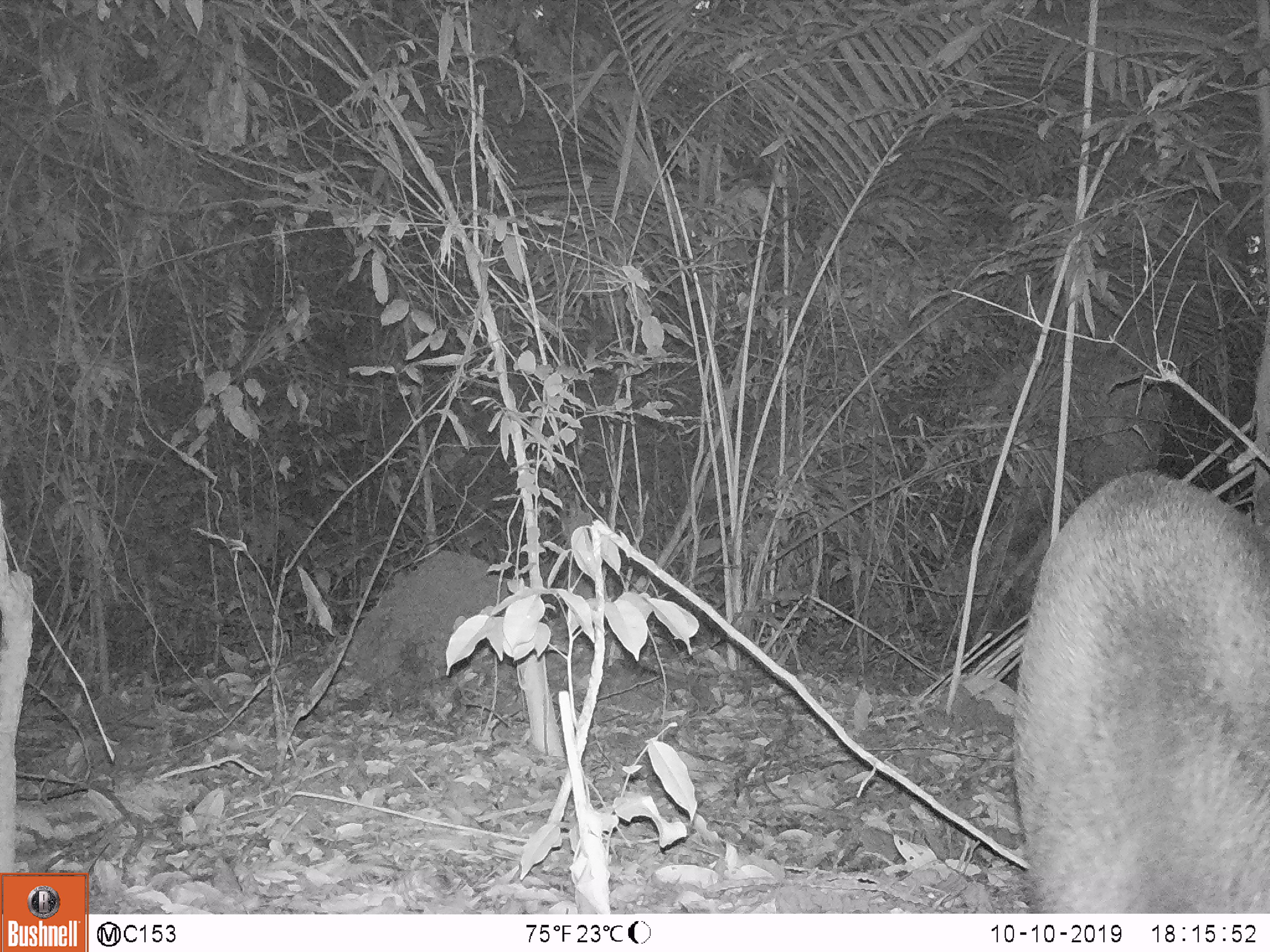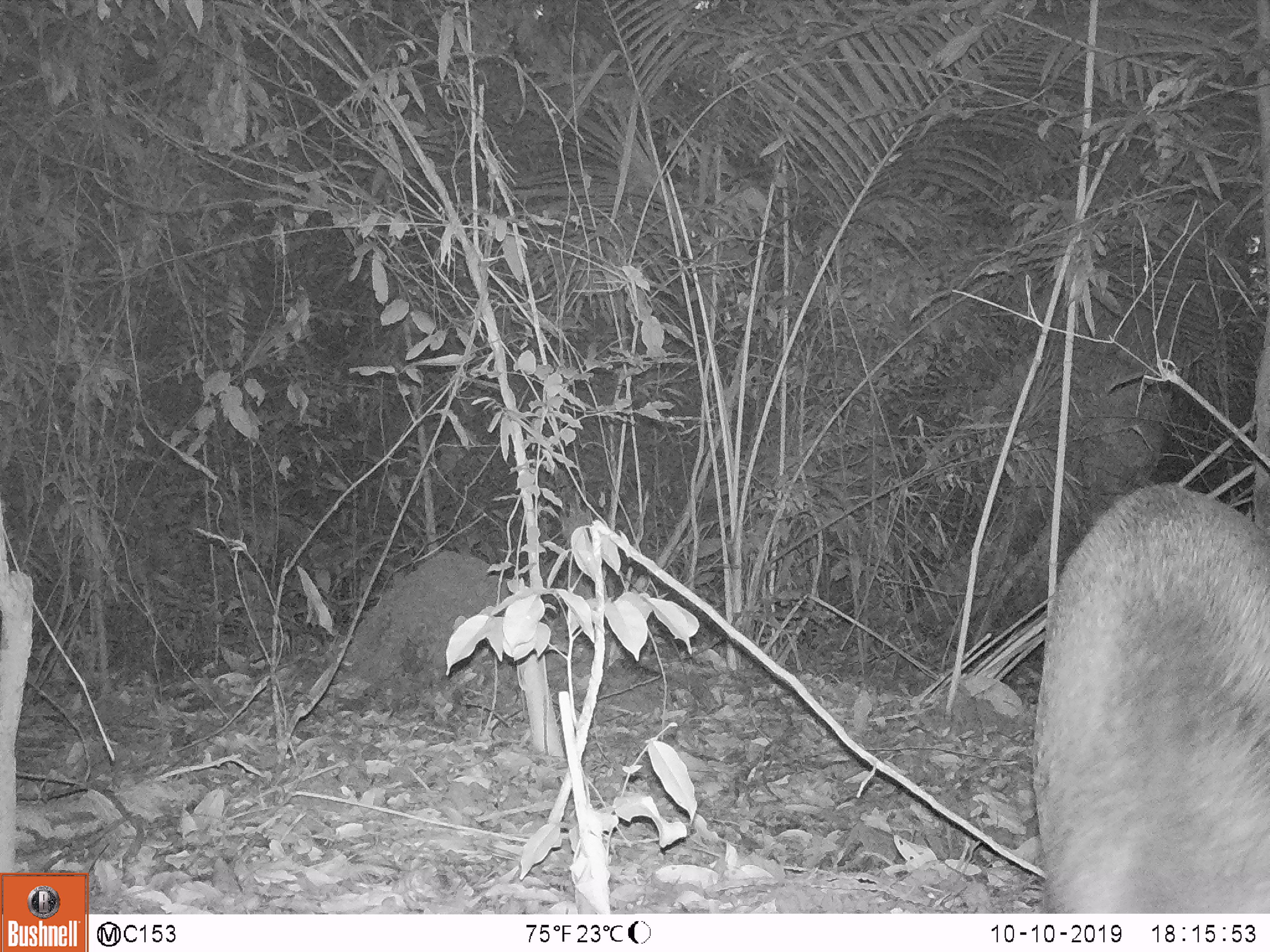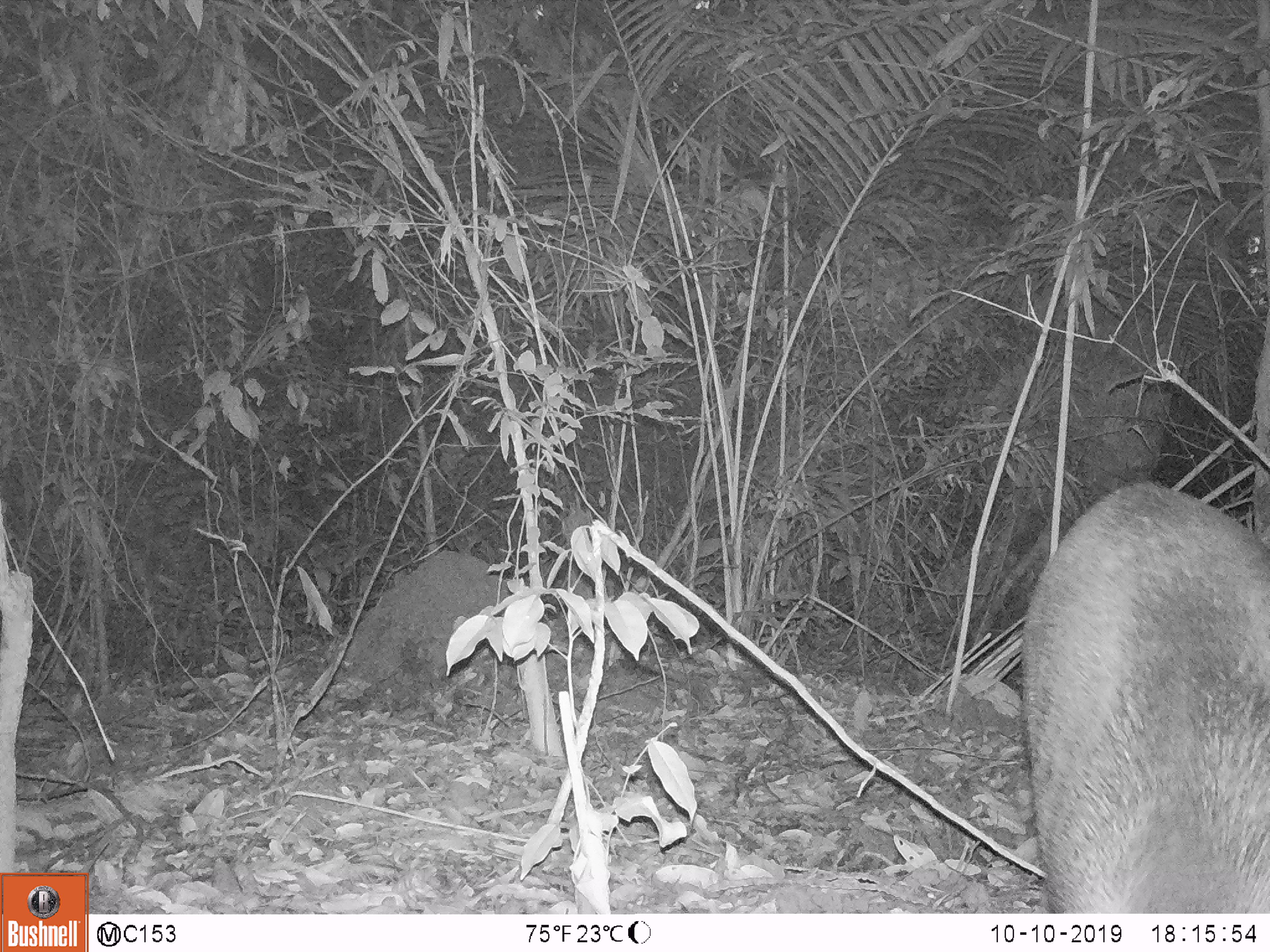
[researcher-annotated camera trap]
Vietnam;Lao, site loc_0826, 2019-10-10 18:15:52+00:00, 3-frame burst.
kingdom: Animalia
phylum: Chordata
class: Mammalia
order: Artiodactyla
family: Suidae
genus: Sus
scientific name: Sus scrofa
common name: eurasian wild pig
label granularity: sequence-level